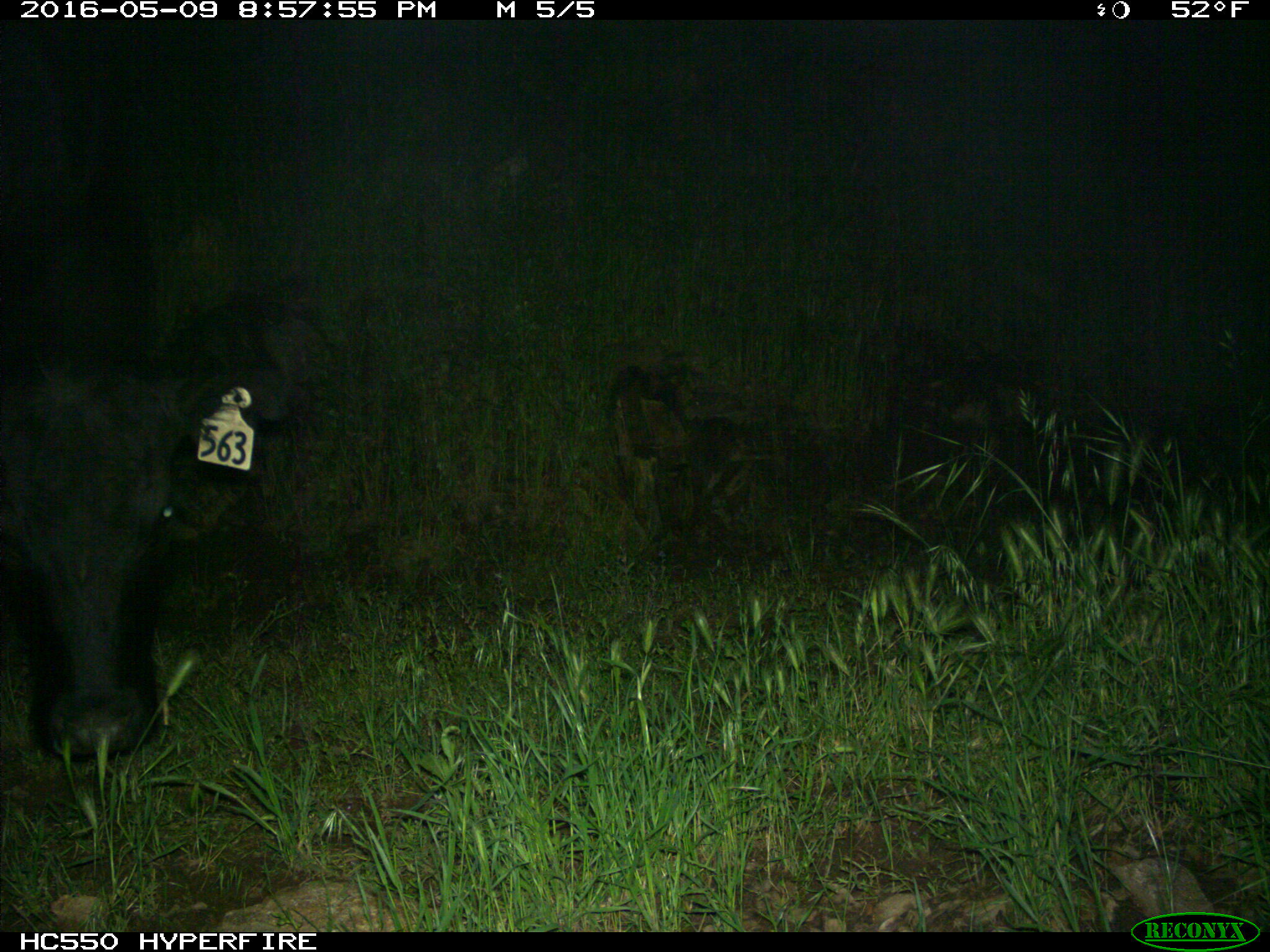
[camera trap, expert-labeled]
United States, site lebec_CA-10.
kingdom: Animalia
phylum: Chordata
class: Mammalia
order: Artiodactyla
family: Bovidae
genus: Bos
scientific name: Bos taurus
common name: domestic cow